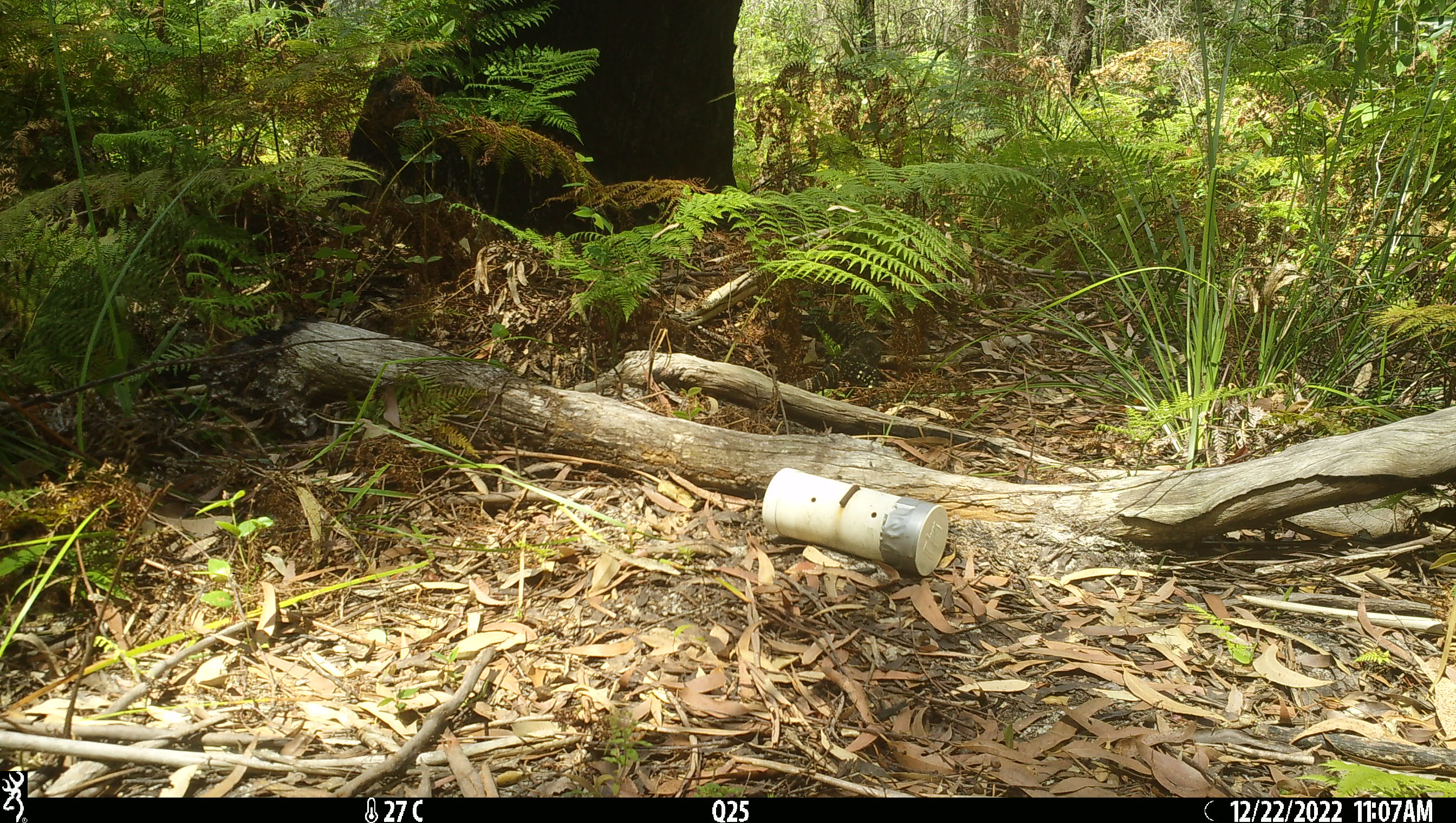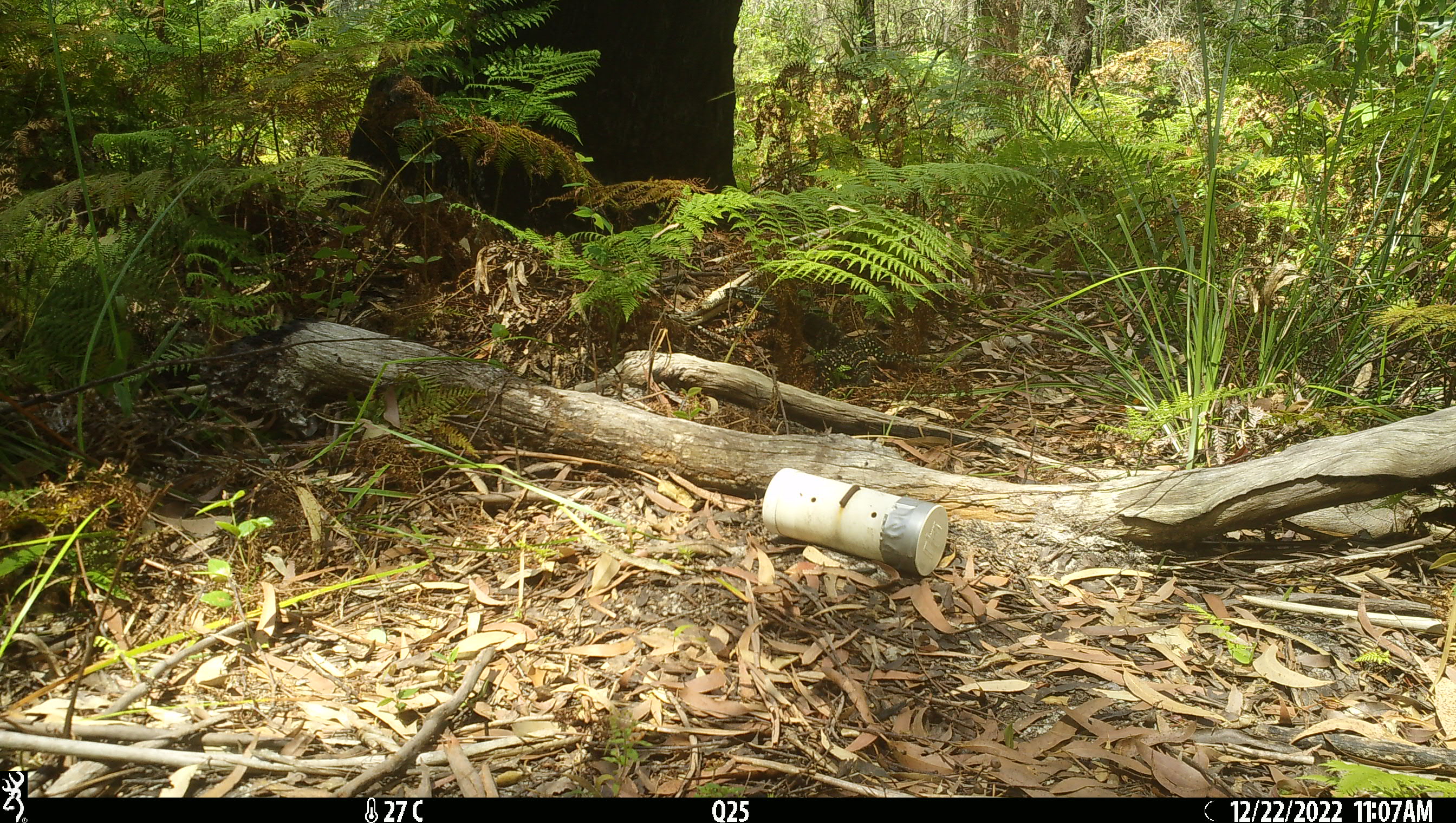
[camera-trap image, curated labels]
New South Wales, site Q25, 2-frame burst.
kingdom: Animalia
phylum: Chordata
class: Reptilia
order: Squamata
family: Varanidae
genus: Varanus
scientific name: Varanus varius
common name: lace monitor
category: goanna